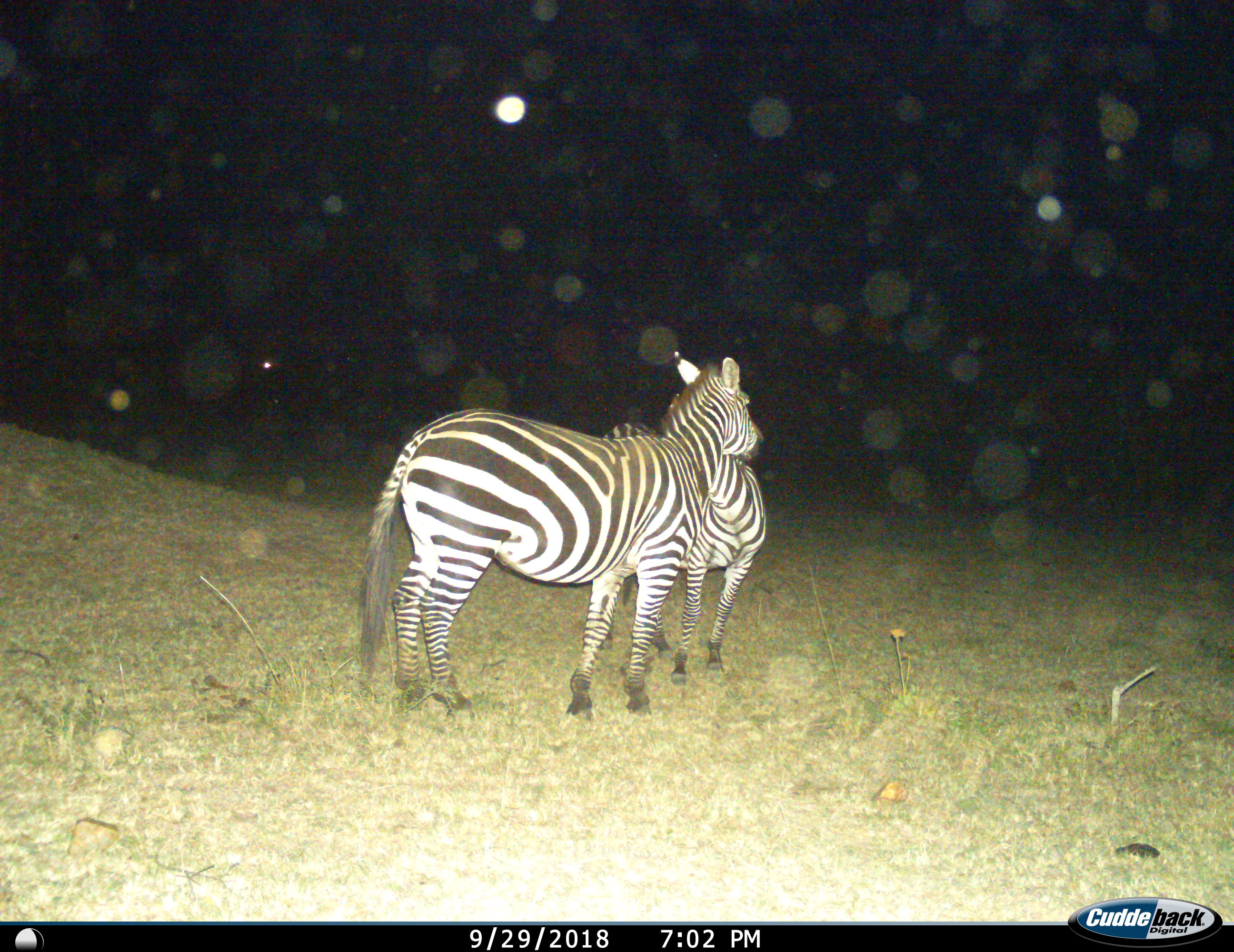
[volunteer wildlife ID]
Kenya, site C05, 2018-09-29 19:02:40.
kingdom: Animalia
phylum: Chordata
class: Mammalia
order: Perissodactyla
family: Equidae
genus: Equus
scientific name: Equus quagga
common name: plains zebra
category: zebra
Zebra (plains zebra) (Equus quagga), count 2. Behavior (volunteer vote fractions): standing 90%, resting 0%, moving 0%, interacting 60%. Young present (vote fraction): 0%. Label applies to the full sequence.